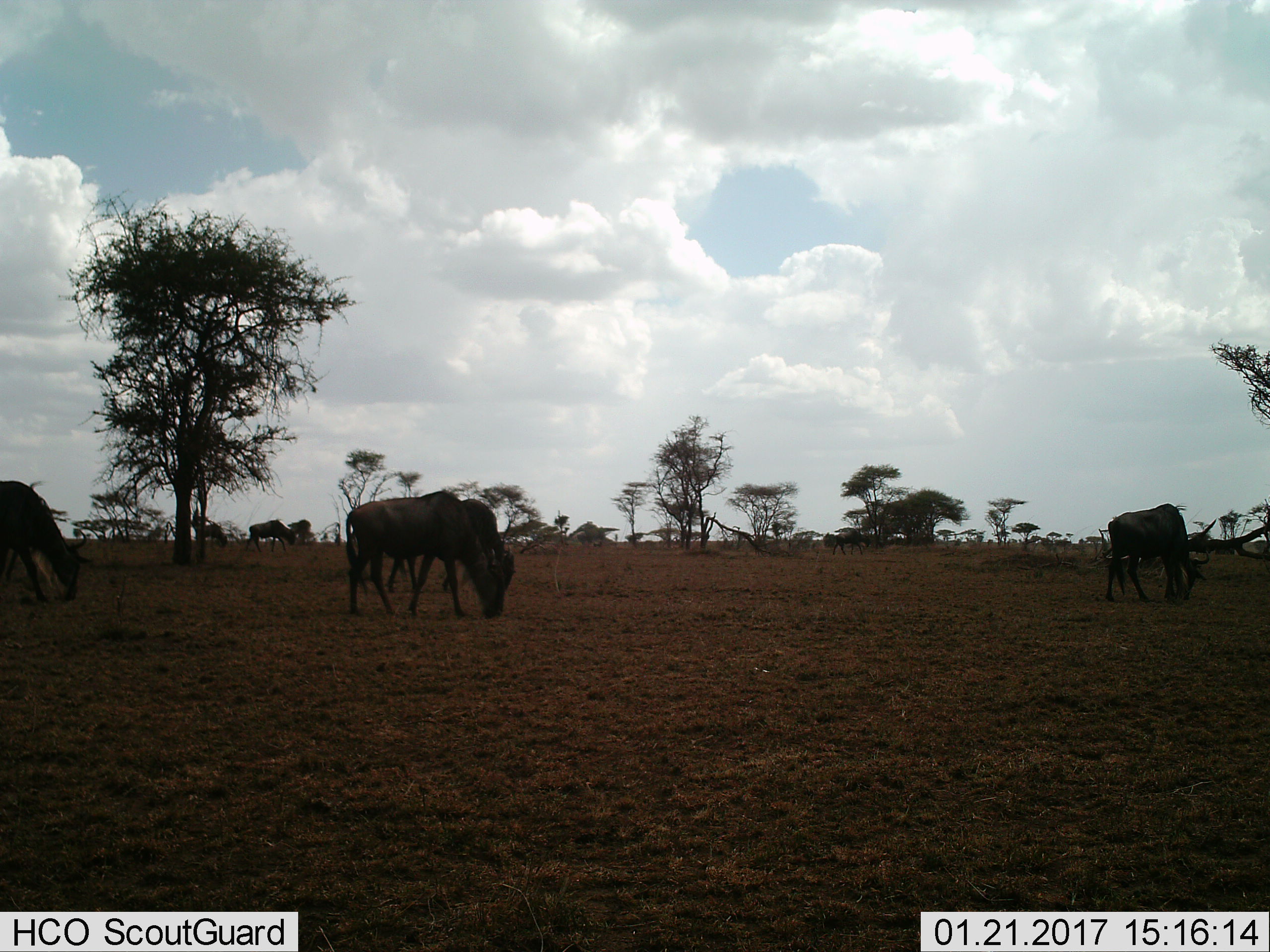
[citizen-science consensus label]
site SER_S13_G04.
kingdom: Animalia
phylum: Chordata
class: Mammalia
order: Artiodactyla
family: Bovidae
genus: Connochaetes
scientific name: Connochaetes taurinus taurinus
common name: blue wildebeest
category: wildebeestblue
Wildebeestblue (blue wildebeest) (Connochaetes taurinus taurinus), count 5. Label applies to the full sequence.